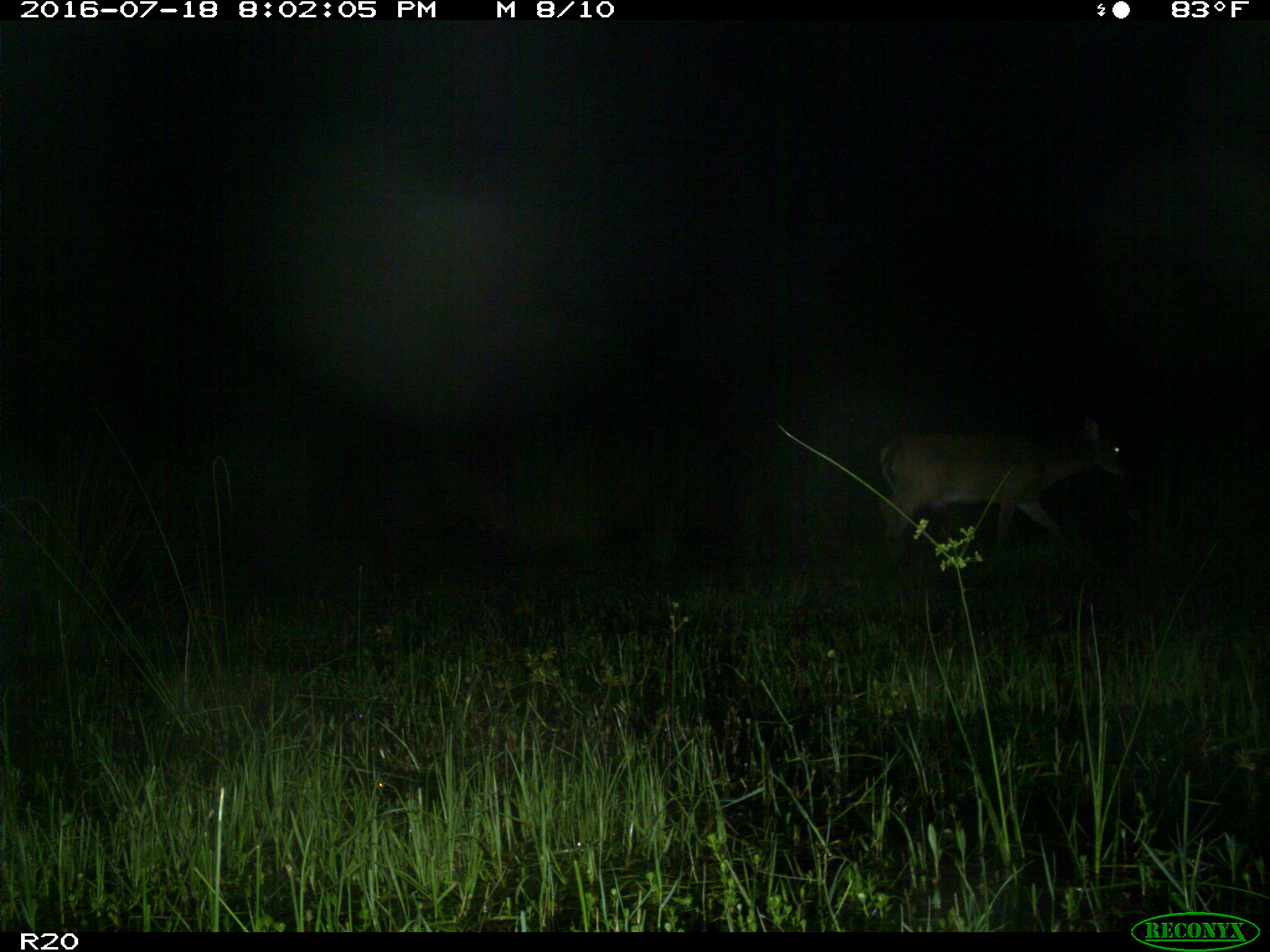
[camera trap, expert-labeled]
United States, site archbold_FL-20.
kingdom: Animalia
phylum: Chordata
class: Mammalia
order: Artiodactyla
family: Cervidae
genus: Odocoileus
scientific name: Odocoileus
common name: deer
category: unidentified deer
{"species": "unidentified deer (deer) (Odocoileus)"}